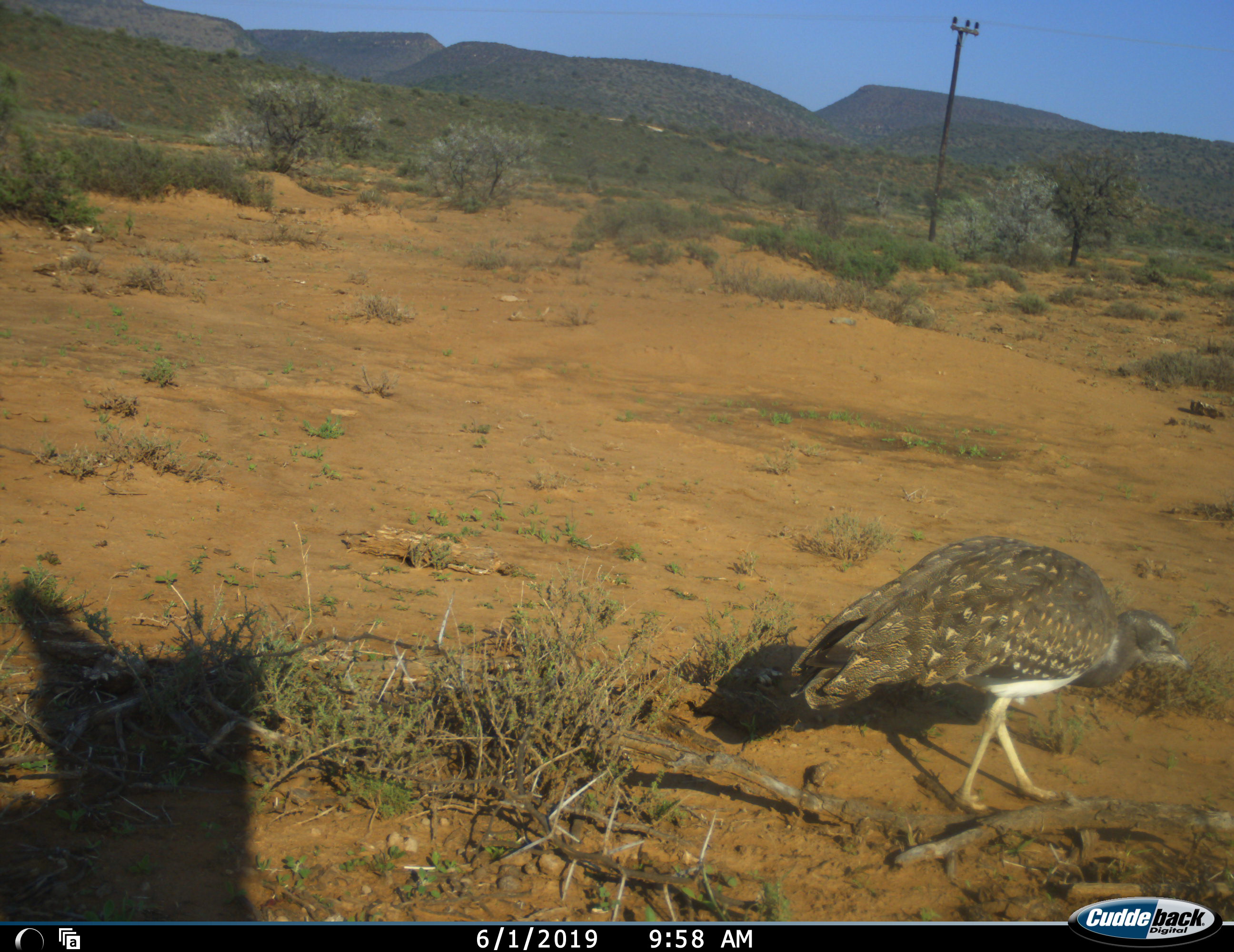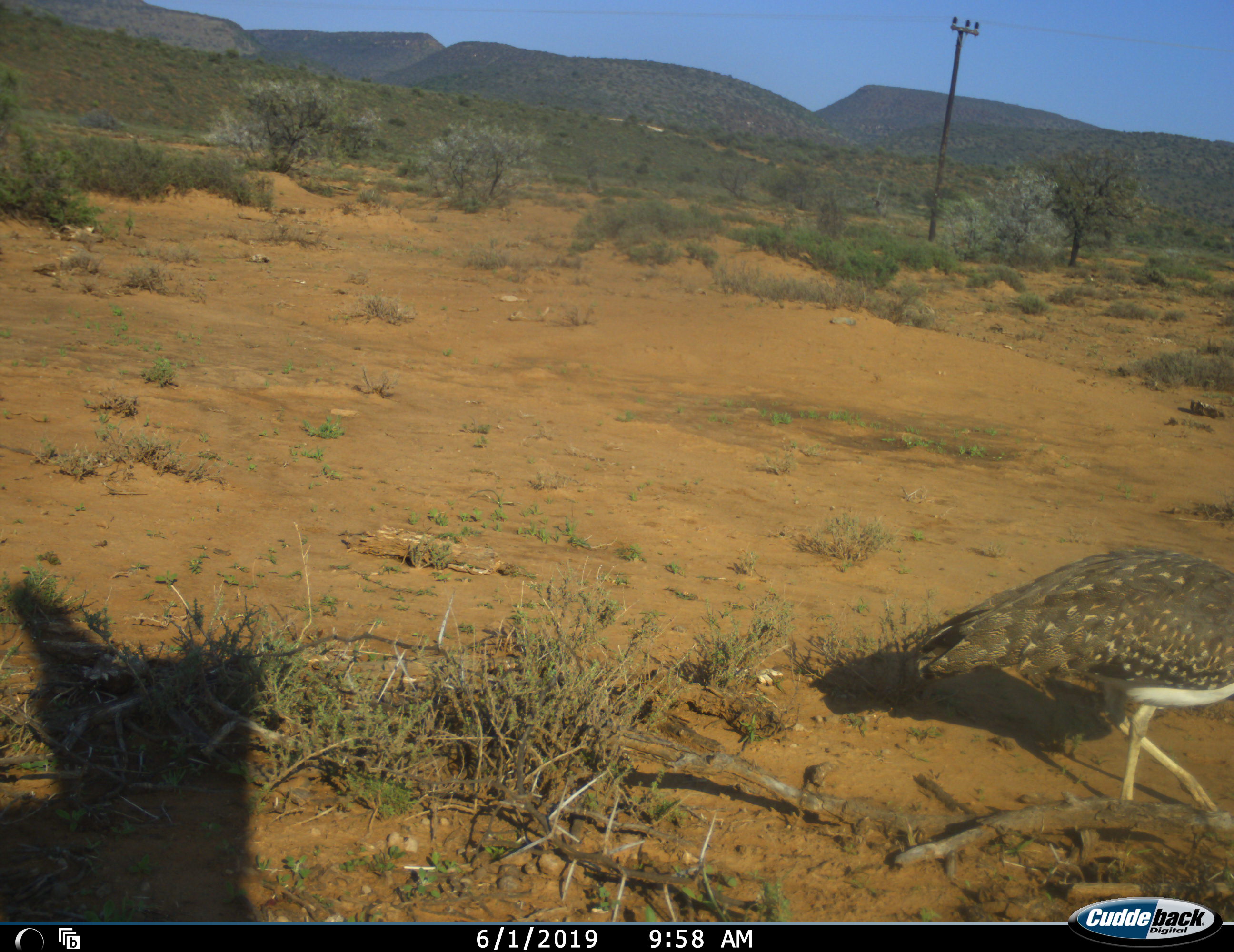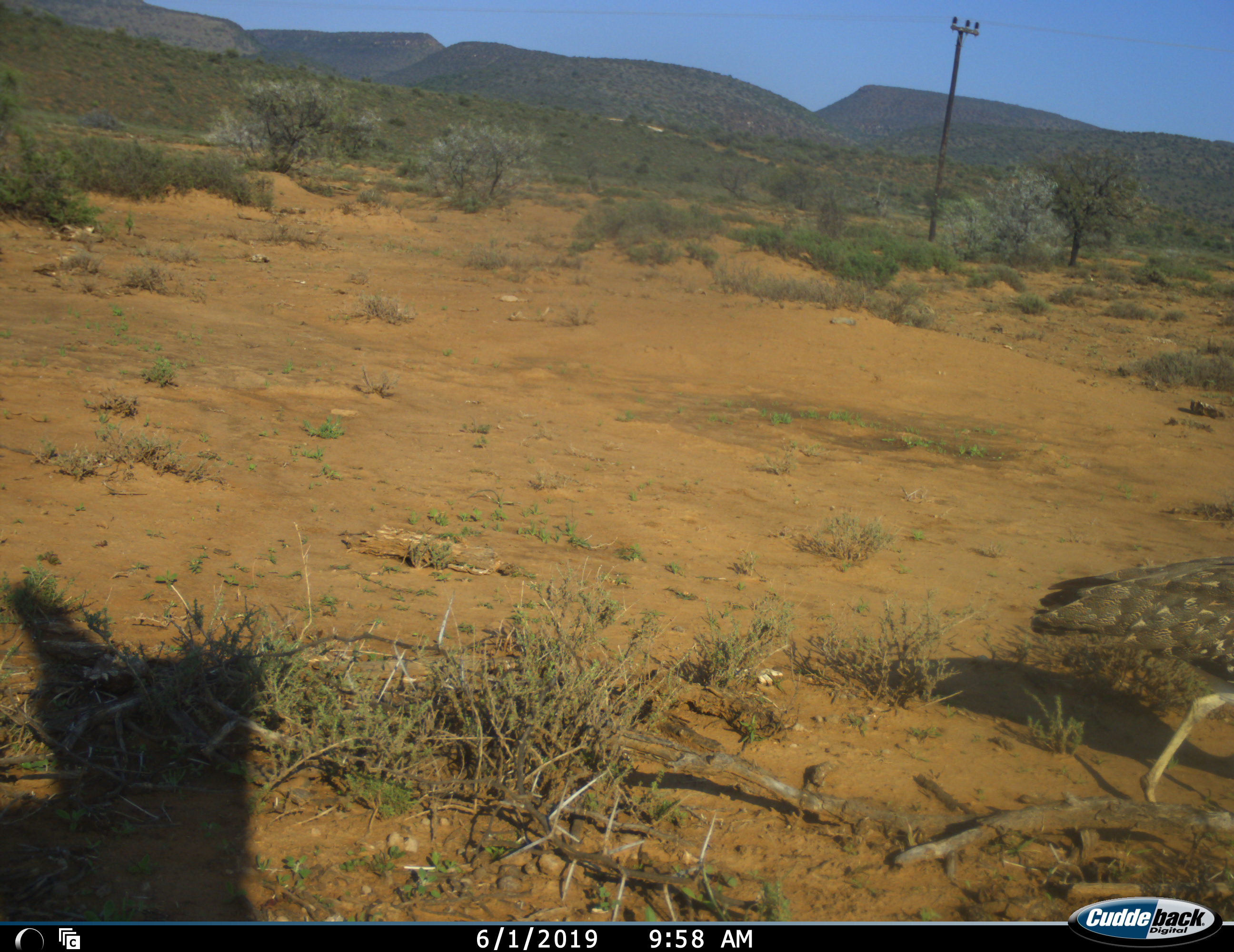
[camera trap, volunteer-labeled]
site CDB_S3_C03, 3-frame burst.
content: unidentified animal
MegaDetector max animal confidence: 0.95